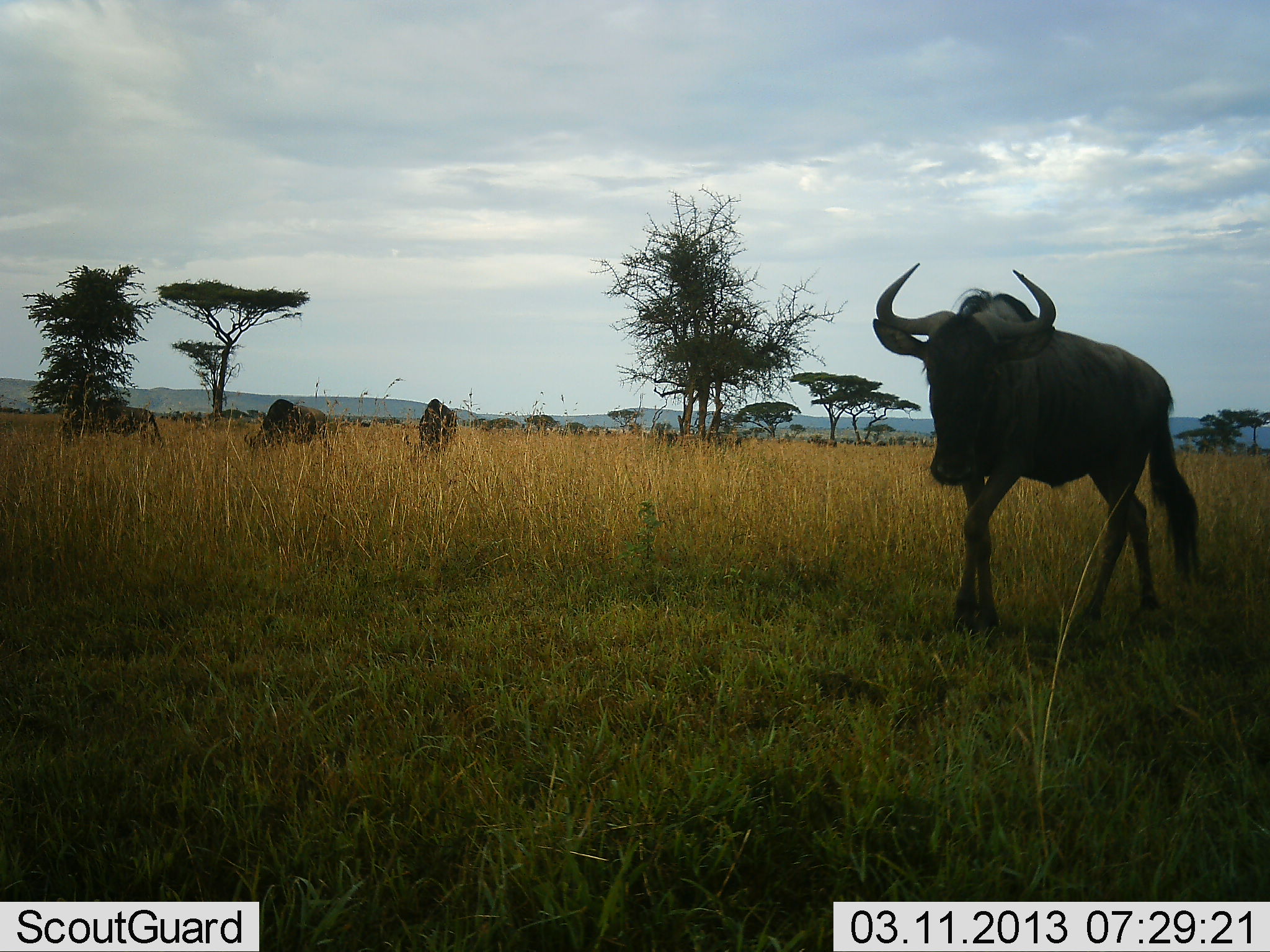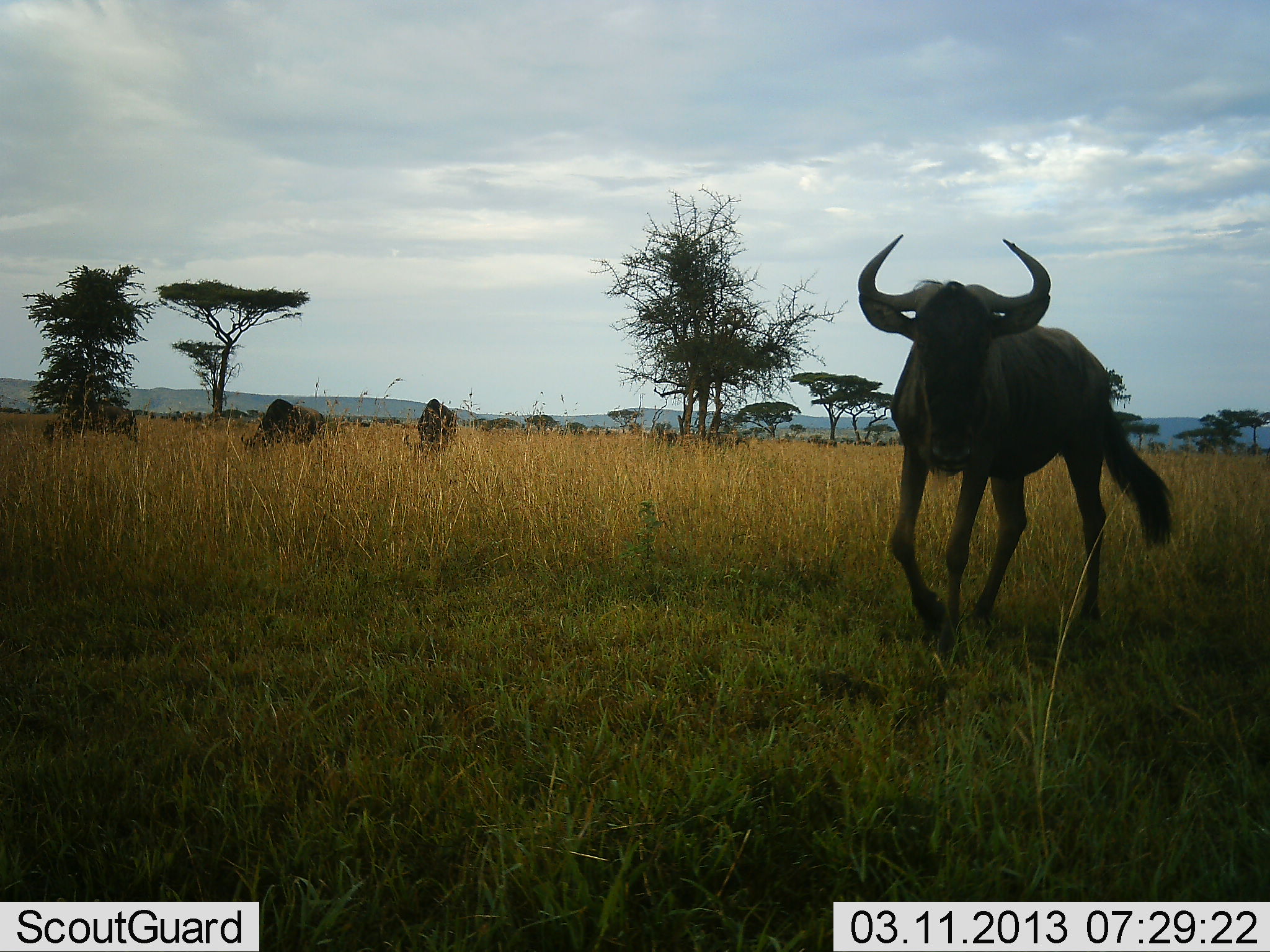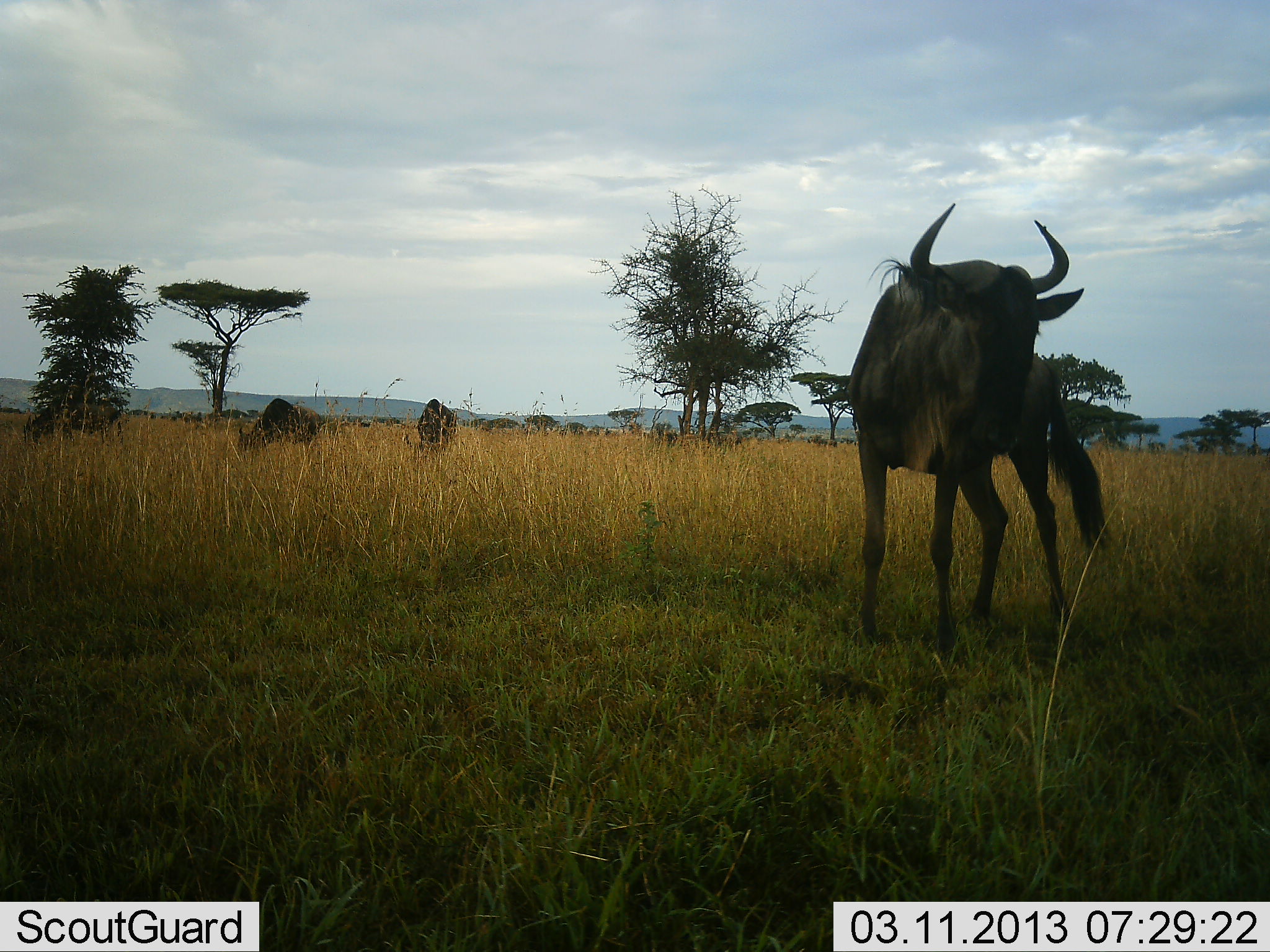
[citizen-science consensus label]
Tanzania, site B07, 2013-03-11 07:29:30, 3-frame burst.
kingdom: Animalia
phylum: Chordata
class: Mammalia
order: Artiodactyla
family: Bovidae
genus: Connochaetes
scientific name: Connochaetes taurinus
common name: blue wildebeest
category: wildebeest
Wildebeest (blue wildebeest) (Connochaetes taurinus), count 4. Behavior (volunteer vote fractions): standing 38%, resting 3%, moving 56%, interacting 0%. Young present (vote fraction): 0%. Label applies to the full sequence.